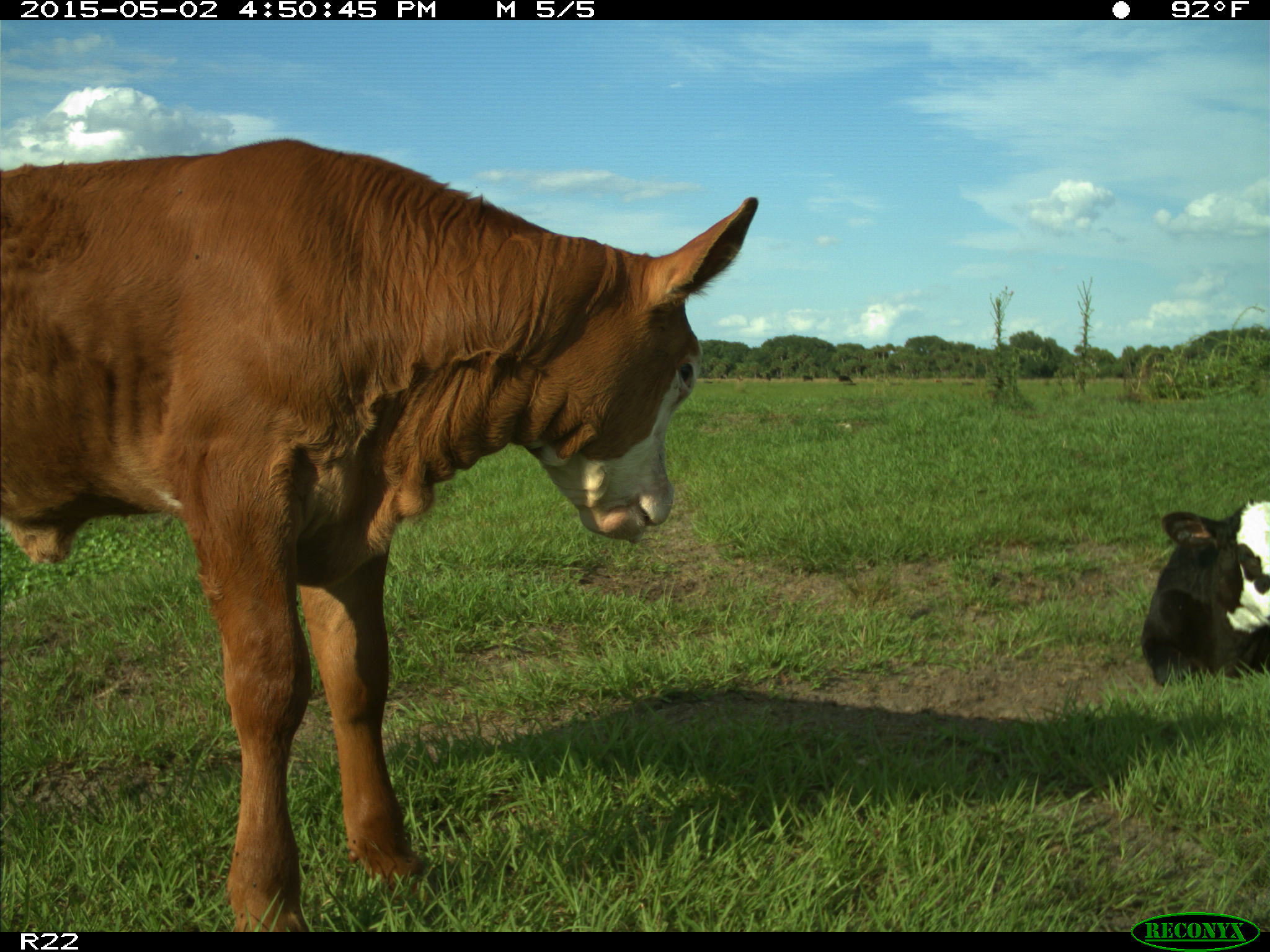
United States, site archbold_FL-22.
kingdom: Animalia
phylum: Chordata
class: Mammalia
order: Artiodactyla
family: Bovidae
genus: Bos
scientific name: Bos taurus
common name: domestic cow